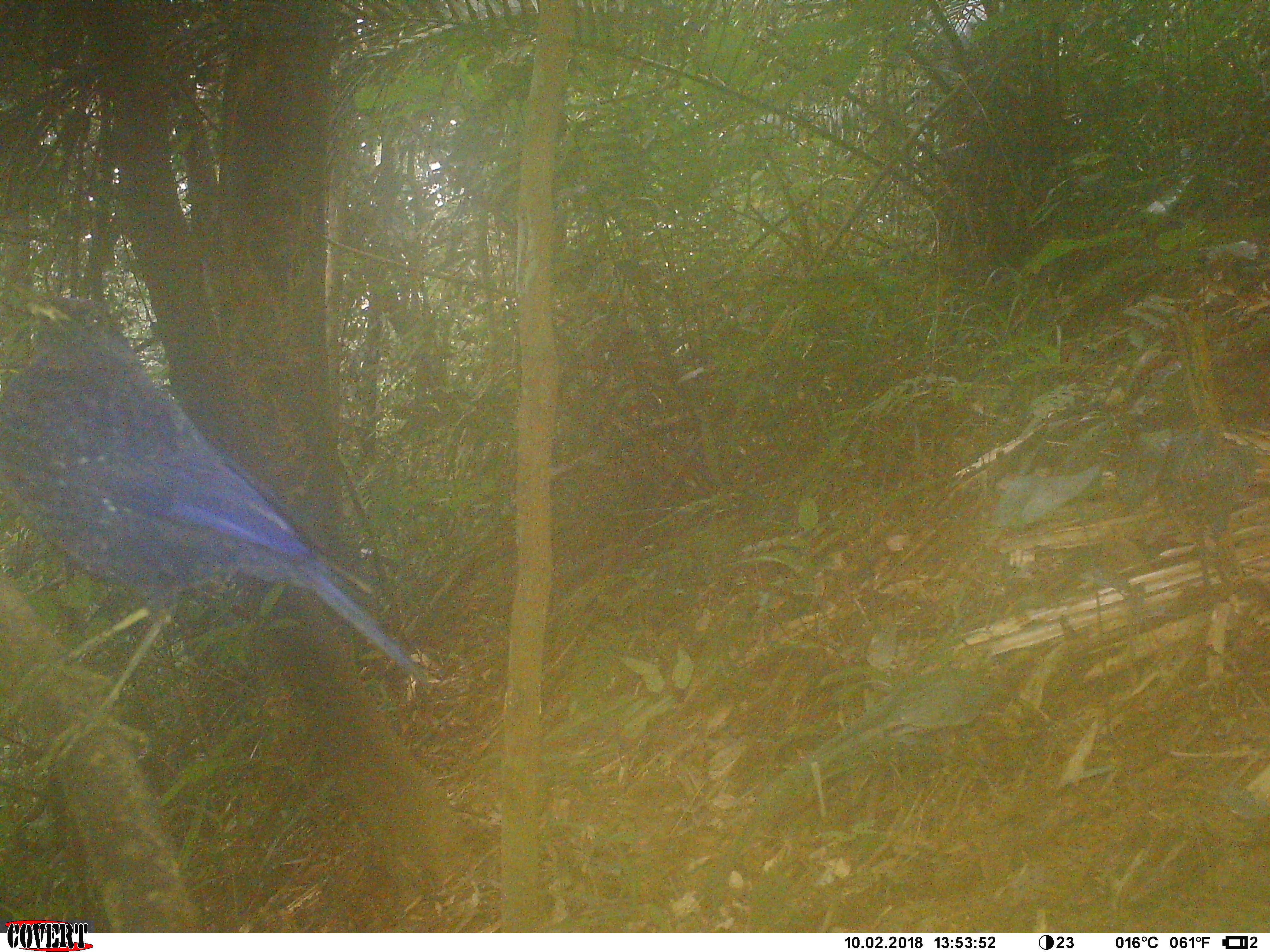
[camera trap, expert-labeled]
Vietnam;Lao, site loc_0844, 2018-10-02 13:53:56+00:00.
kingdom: Animalia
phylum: Chordata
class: Aves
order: Passeriformes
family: Muscicapidae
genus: Myophonus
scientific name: Myophonus caeruleus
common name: blue whistling thrush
Blue whistling thrush (Myophonus caeruleus). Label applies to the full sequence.